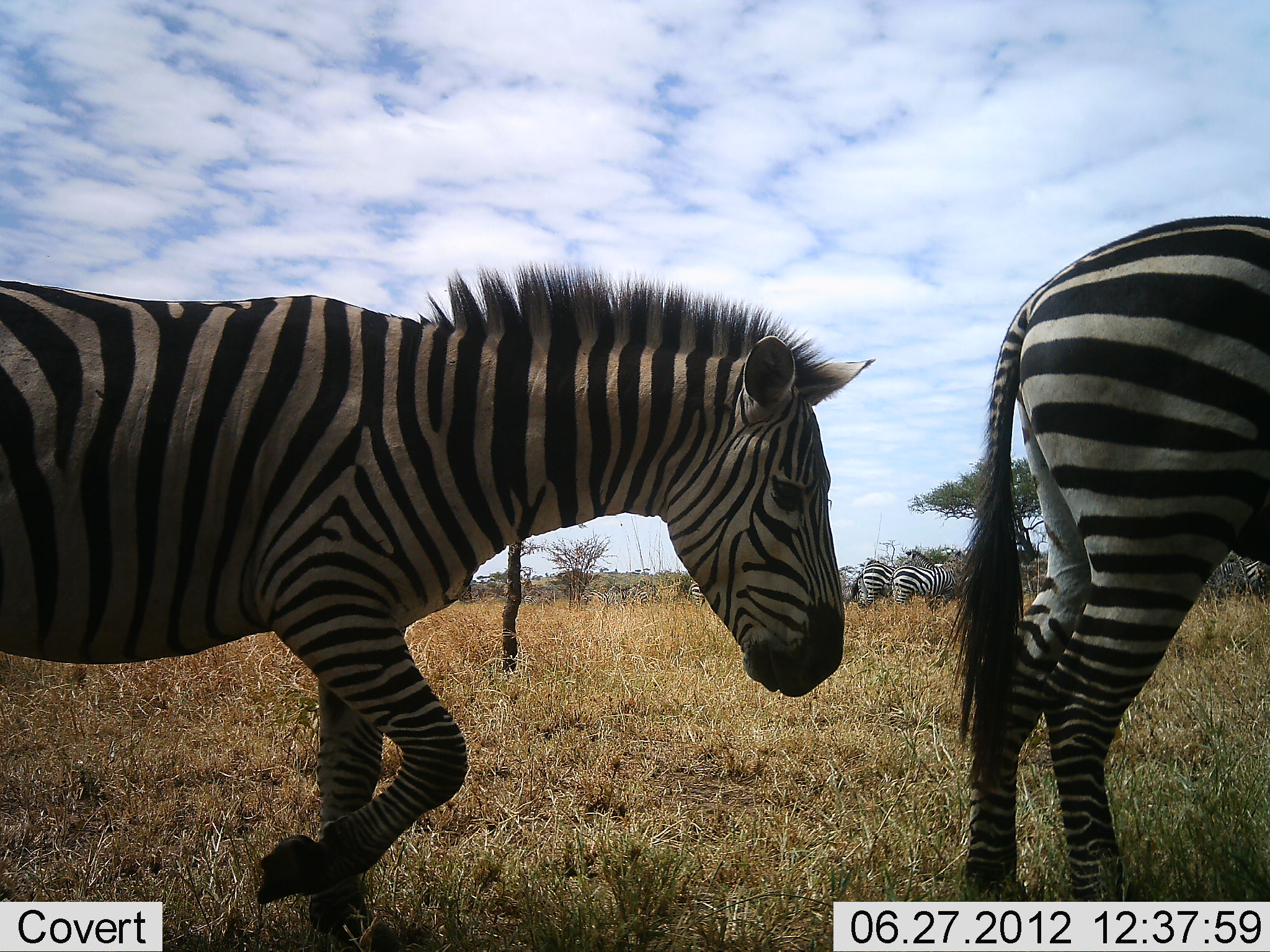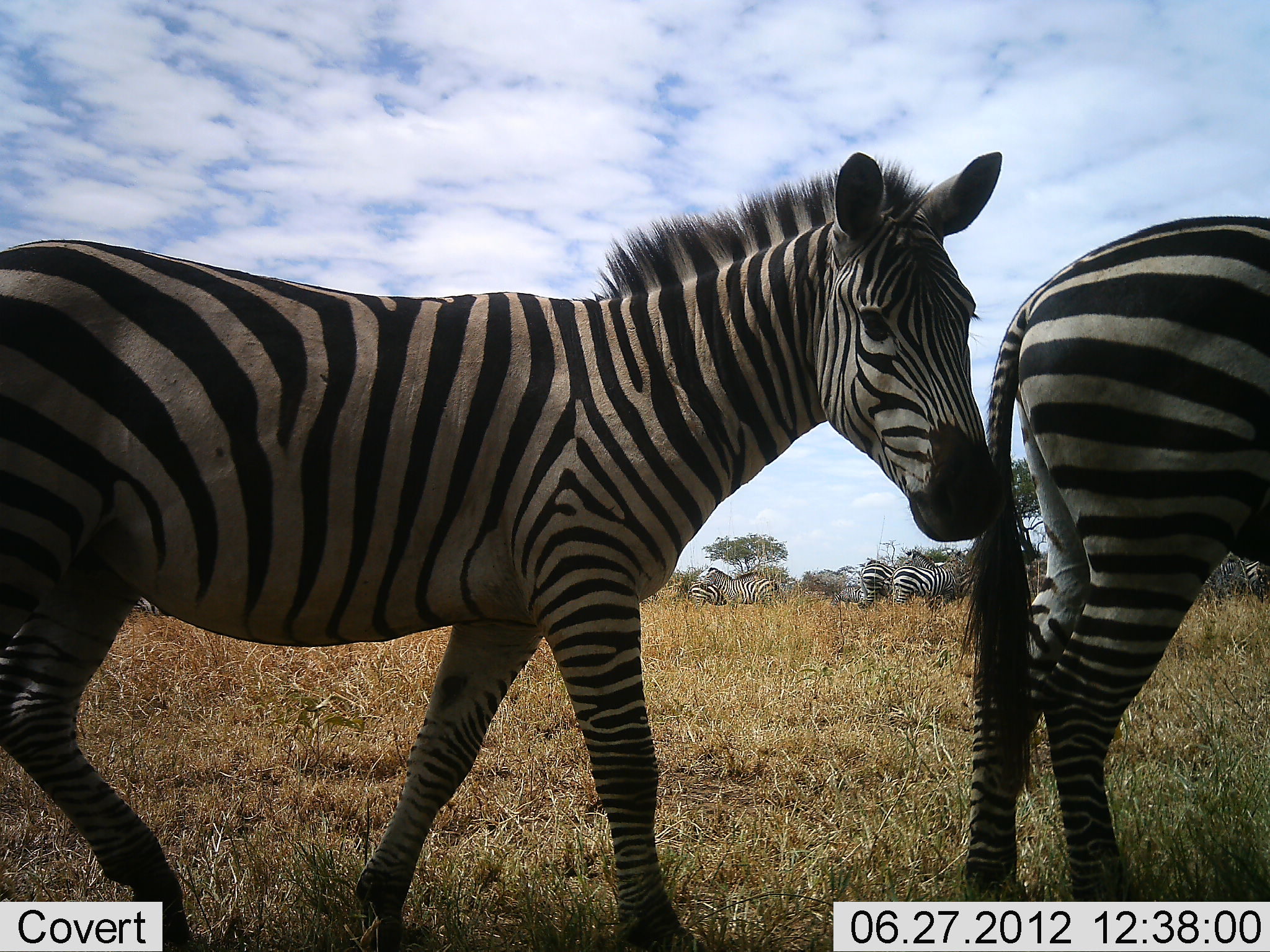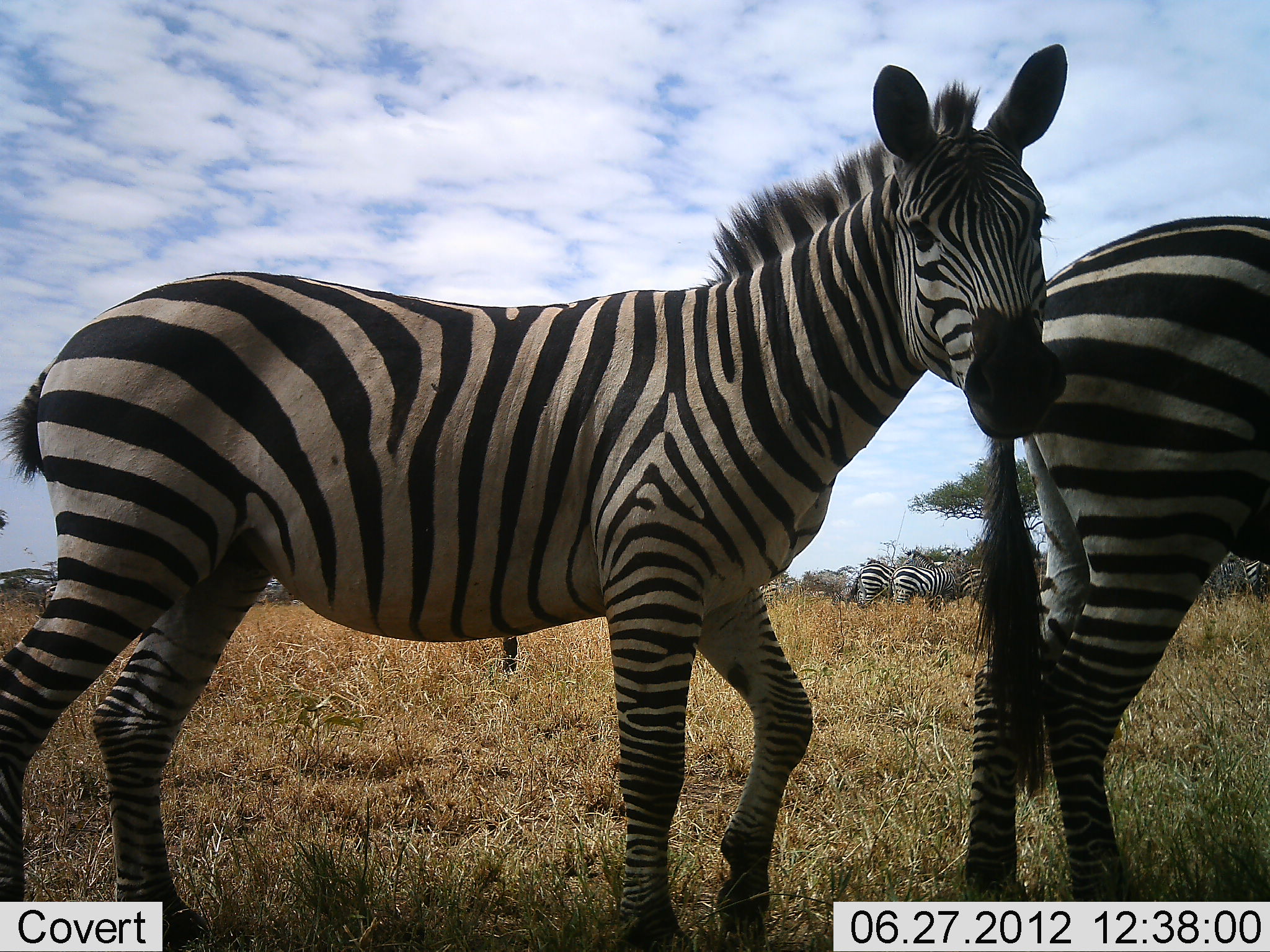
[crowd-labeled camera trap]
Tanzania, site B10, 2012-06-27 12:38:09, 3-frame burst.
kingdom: Animalia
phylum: Chordata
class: Mammalia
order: Perissodactyla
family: Equidae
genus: Equus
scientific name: Equus quagga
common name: plains zebra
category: zebra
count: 9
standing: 90%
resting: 0%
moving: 80%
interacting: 0%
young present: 10%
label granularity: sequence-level